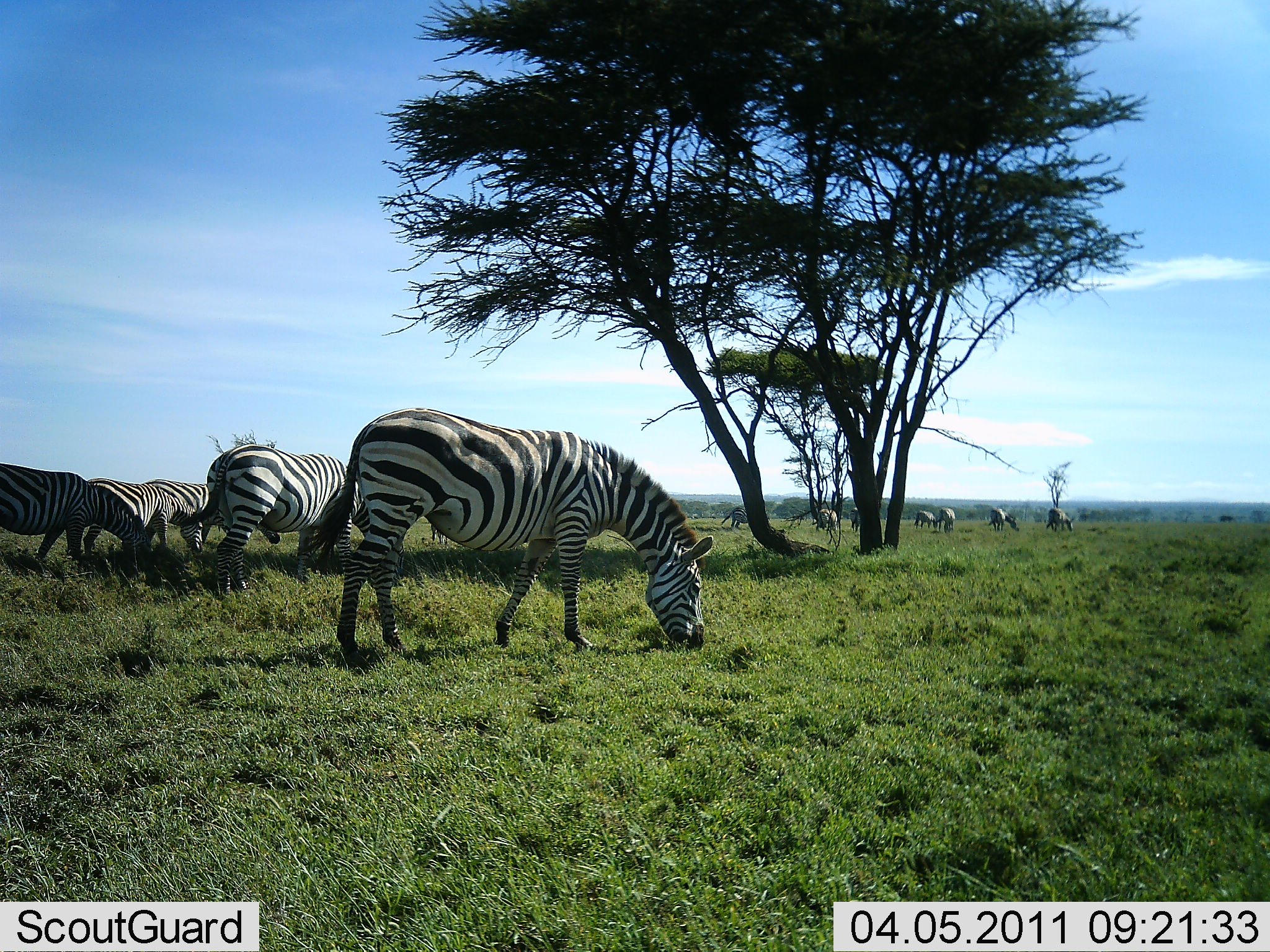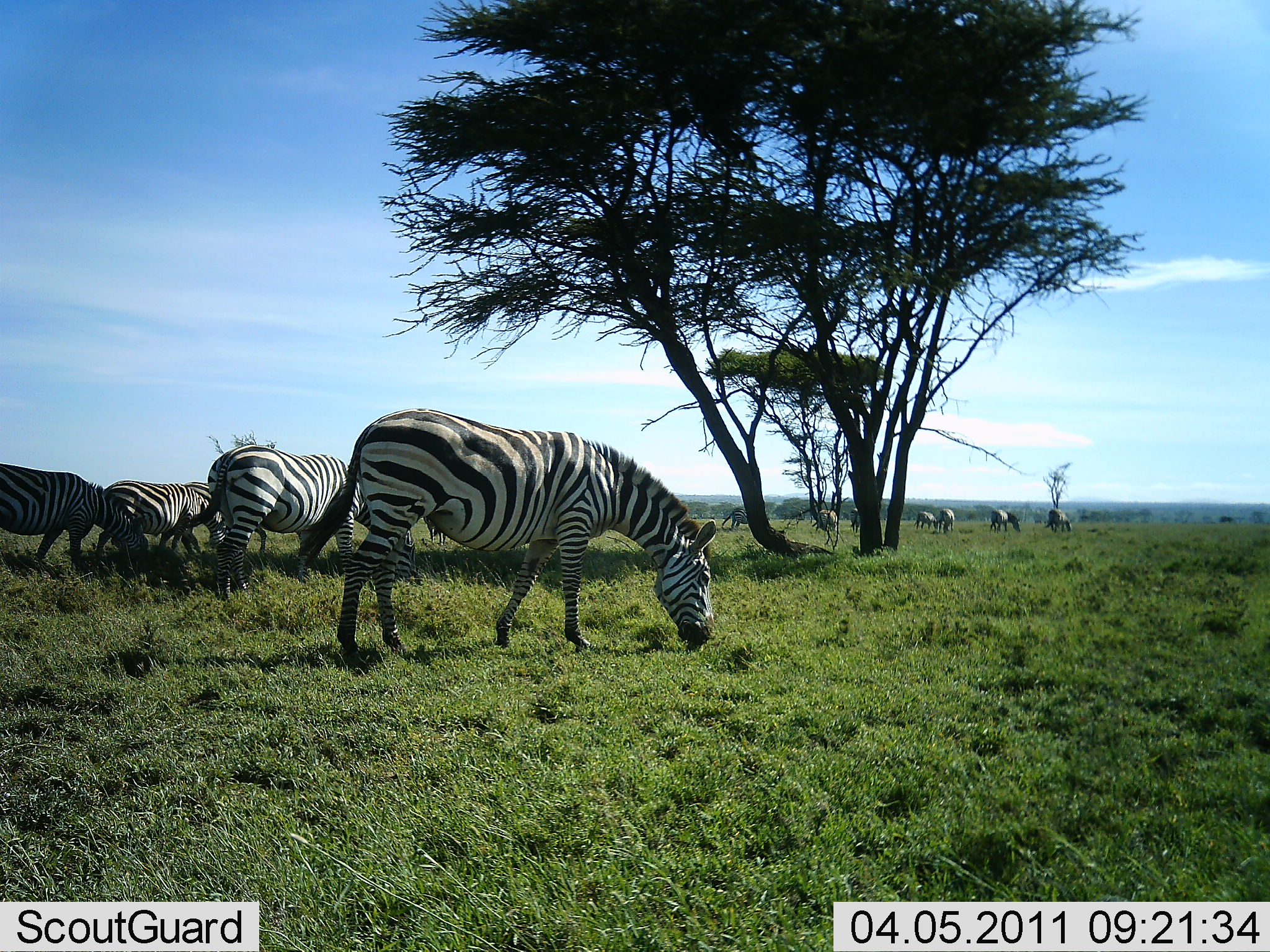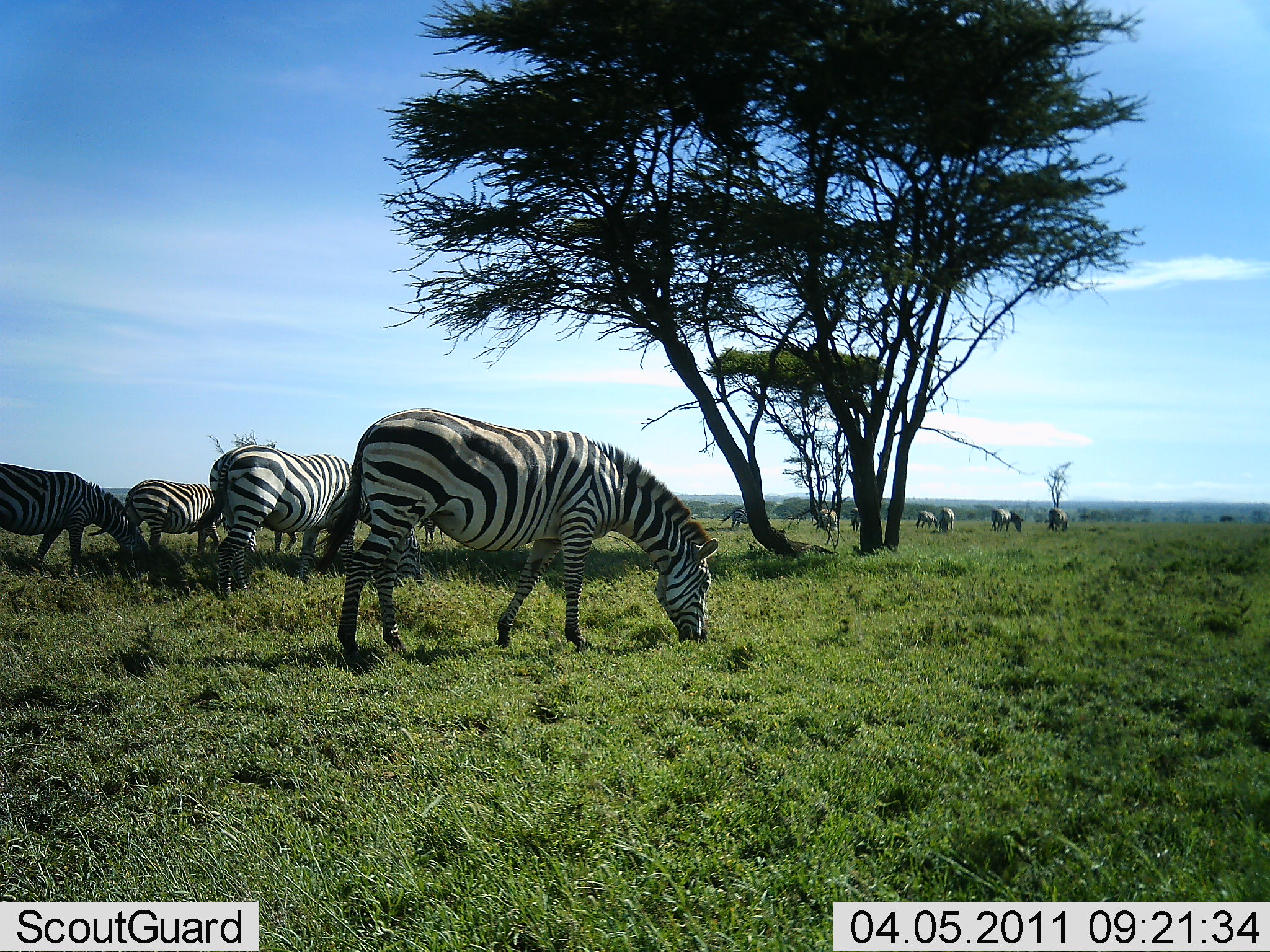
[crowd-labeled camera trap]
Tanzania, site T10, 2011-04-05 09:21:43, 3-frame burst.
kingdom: Animalia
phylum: Chordata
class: Mammalia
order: Perissodactyla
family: Equidae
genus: Equus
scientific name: Equus quagga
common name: plains zebra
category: zebra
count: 11-50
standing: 46%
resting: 0%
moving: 31%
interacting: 0%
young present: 0%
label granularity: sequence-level